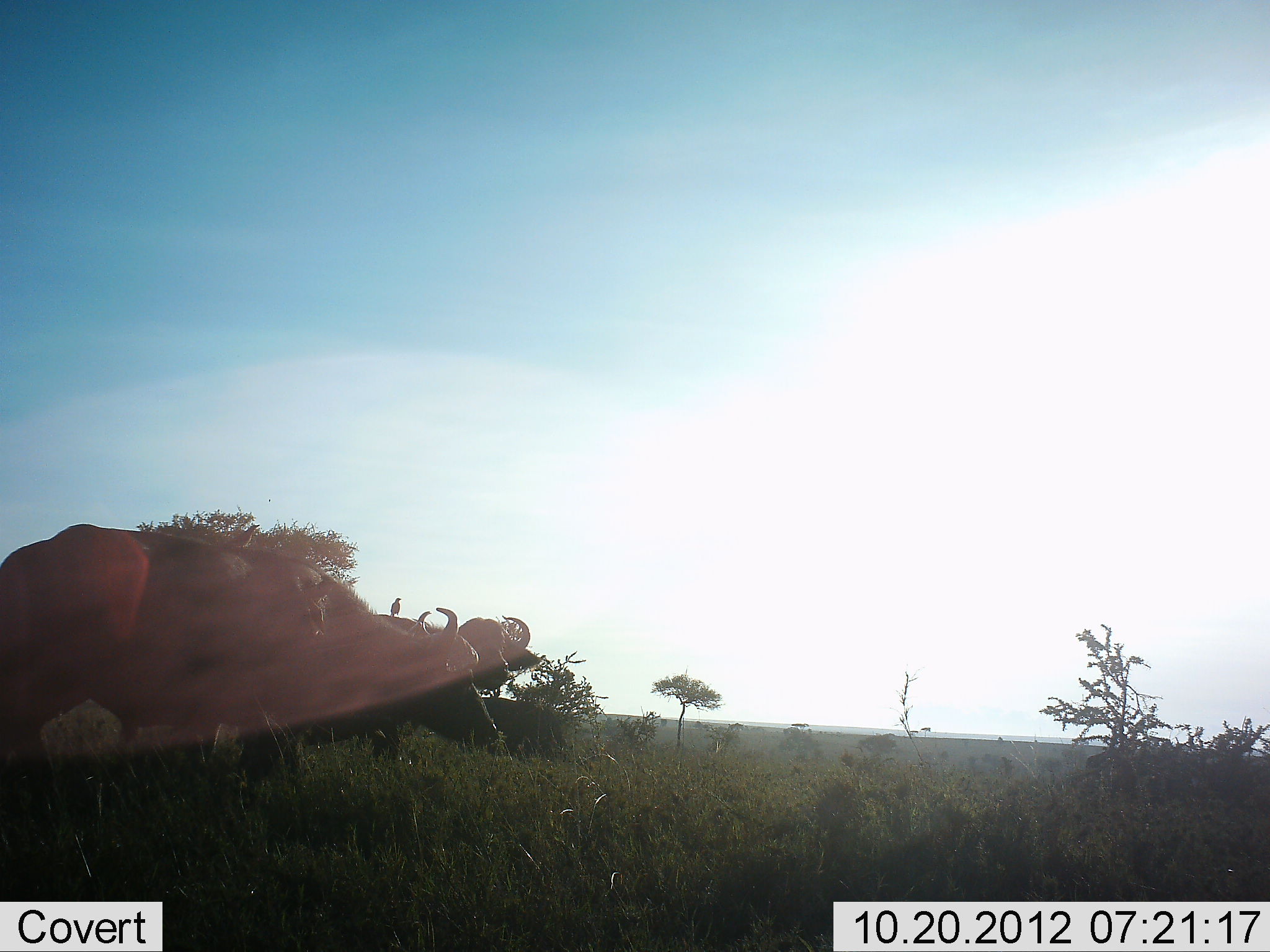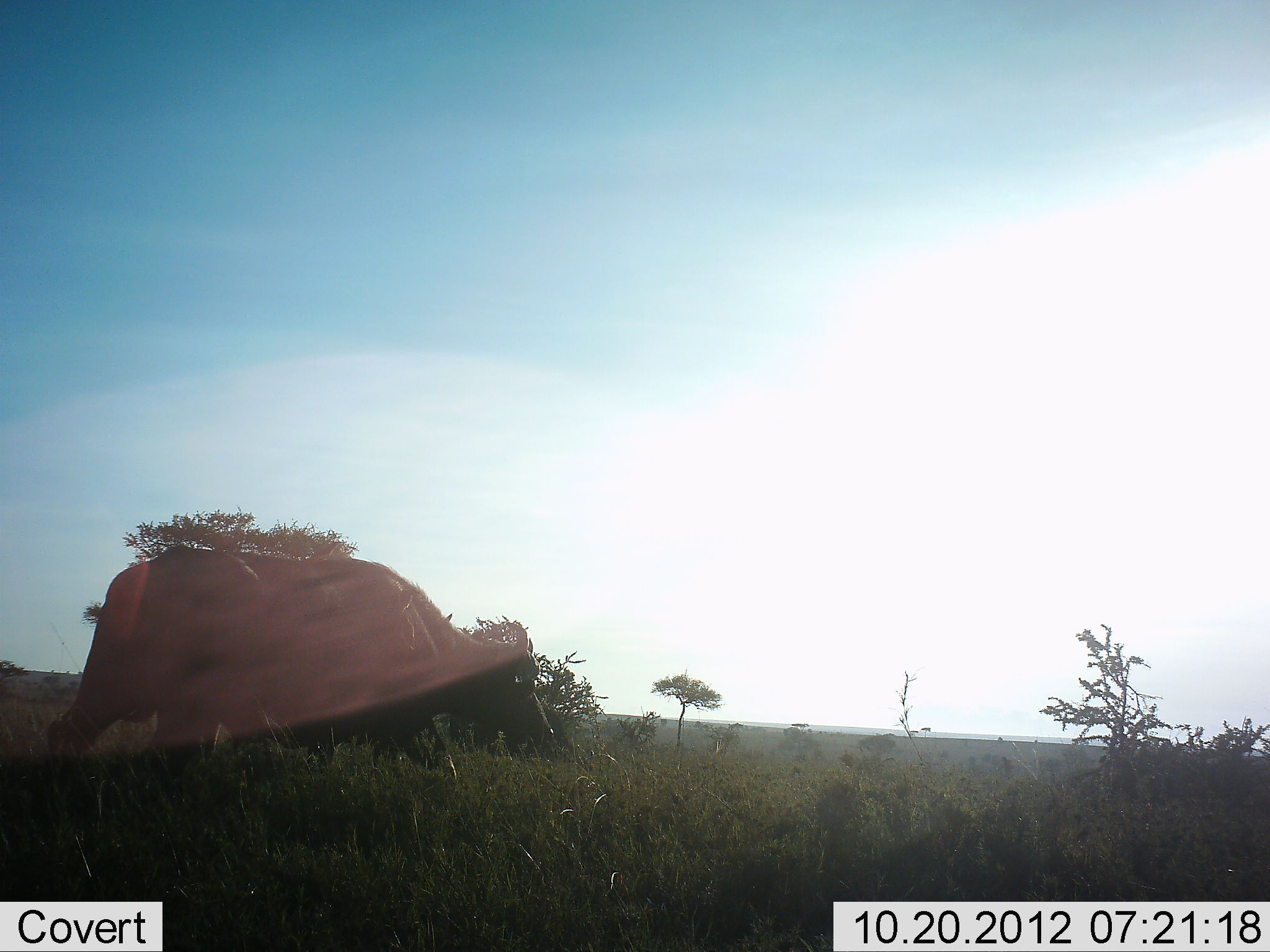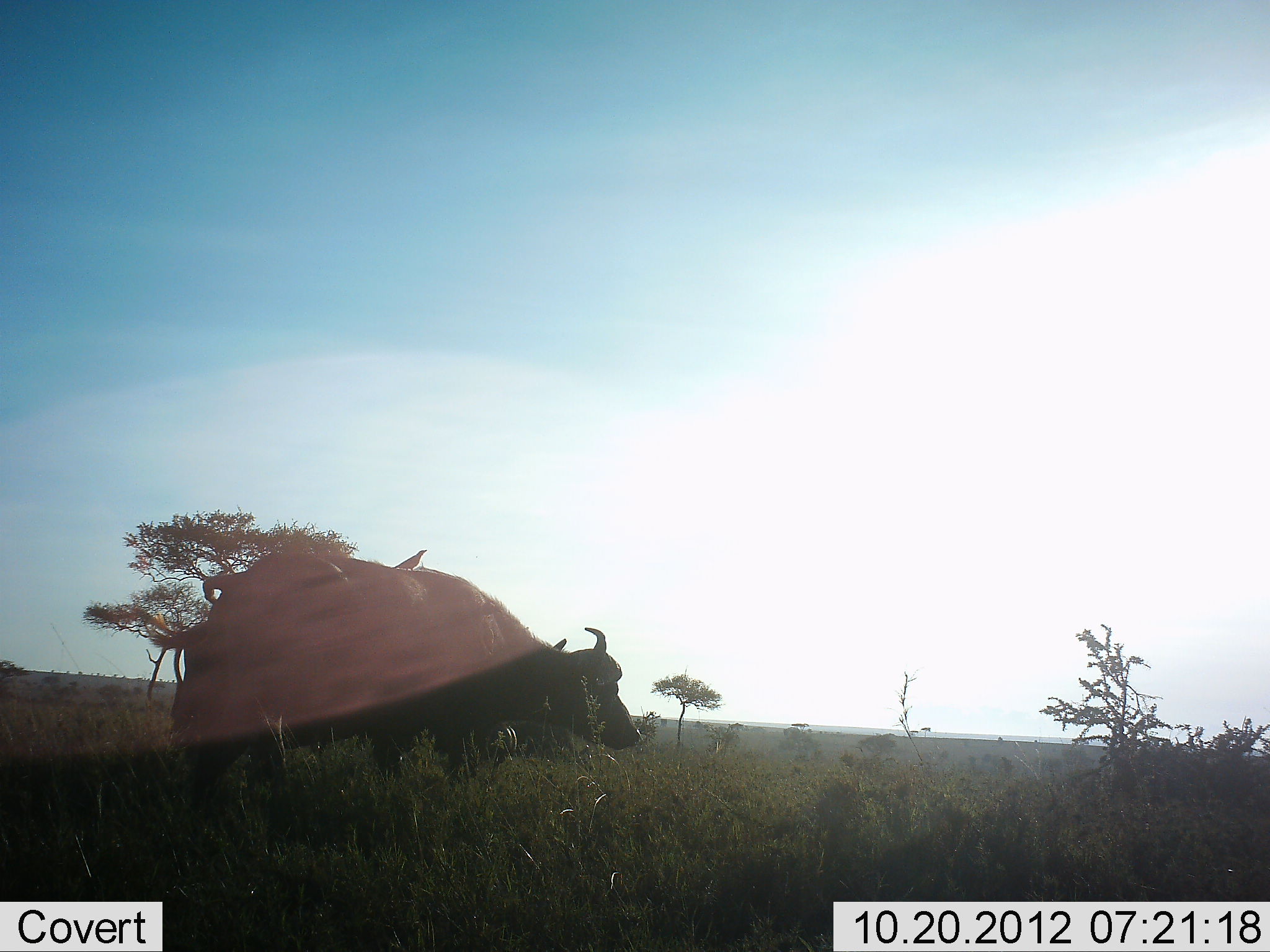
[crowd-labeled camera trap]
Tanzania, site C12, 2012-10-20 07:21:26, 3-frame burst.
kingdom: Animalia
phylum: Chordata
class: Mammalia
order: Artiodactyla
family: Bovidae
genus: Syncerus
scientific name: Syncerus caffer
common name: cape buffalo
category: buffalo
Buffalo (cape buffalo) (Syncerus caffer), count 2. Behavior (volunteer vote fractions): standing 7%, resting 0%, moving 100%, interacting 0%. Young present (vote fraction): 0%. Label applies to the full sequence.